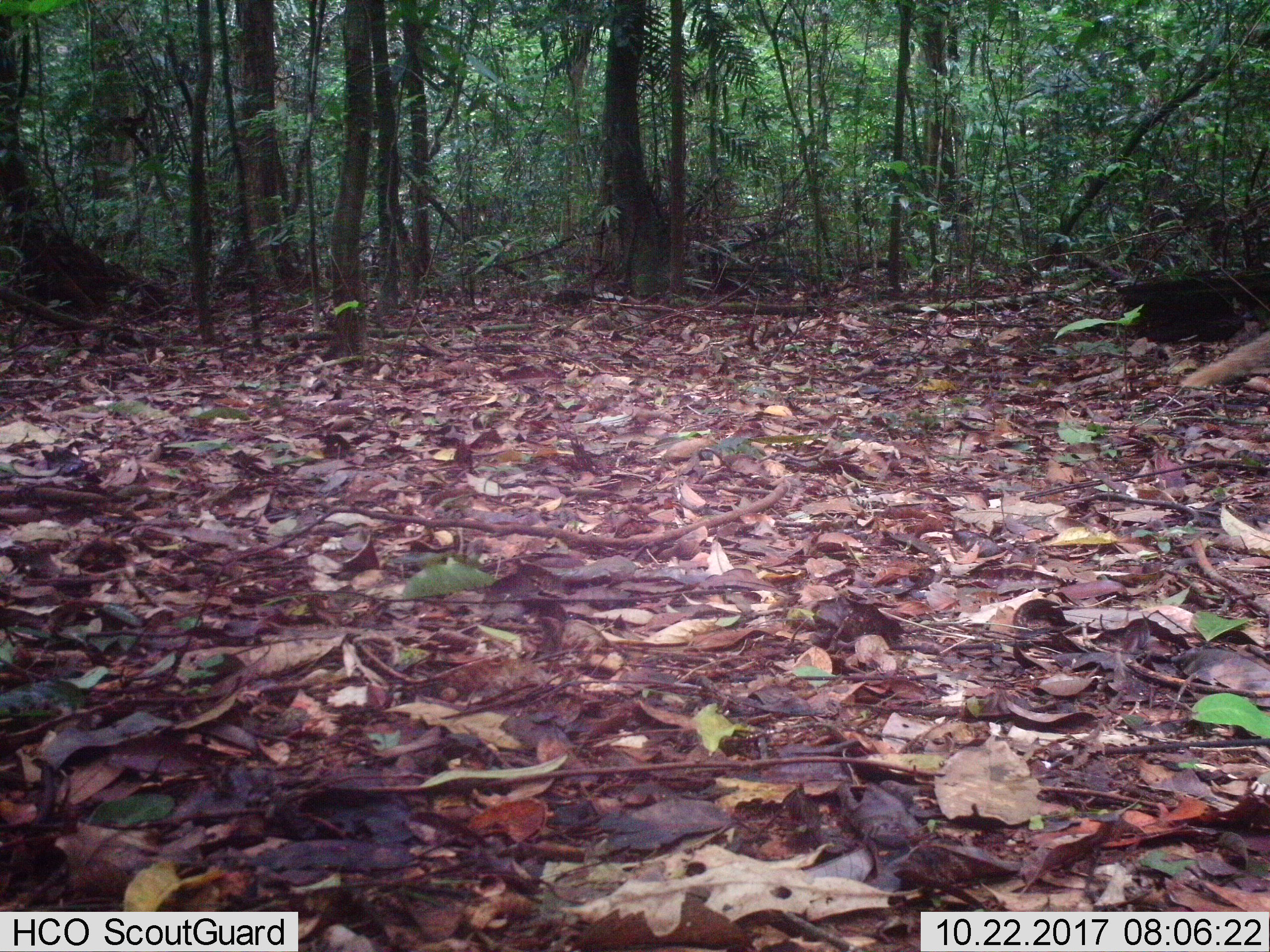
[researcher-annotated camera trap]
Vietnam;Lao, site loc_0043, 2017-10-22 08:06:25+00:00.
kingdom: Animalia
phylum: Chordata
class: Mammalia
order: Carnivora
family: Herpestidae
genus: Urva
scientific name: Urva urva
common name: crab-eating mongoose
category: crab eating mongoose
Crab eating mongoose (crab-eating mongoose) (Urva urva). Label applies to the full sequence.